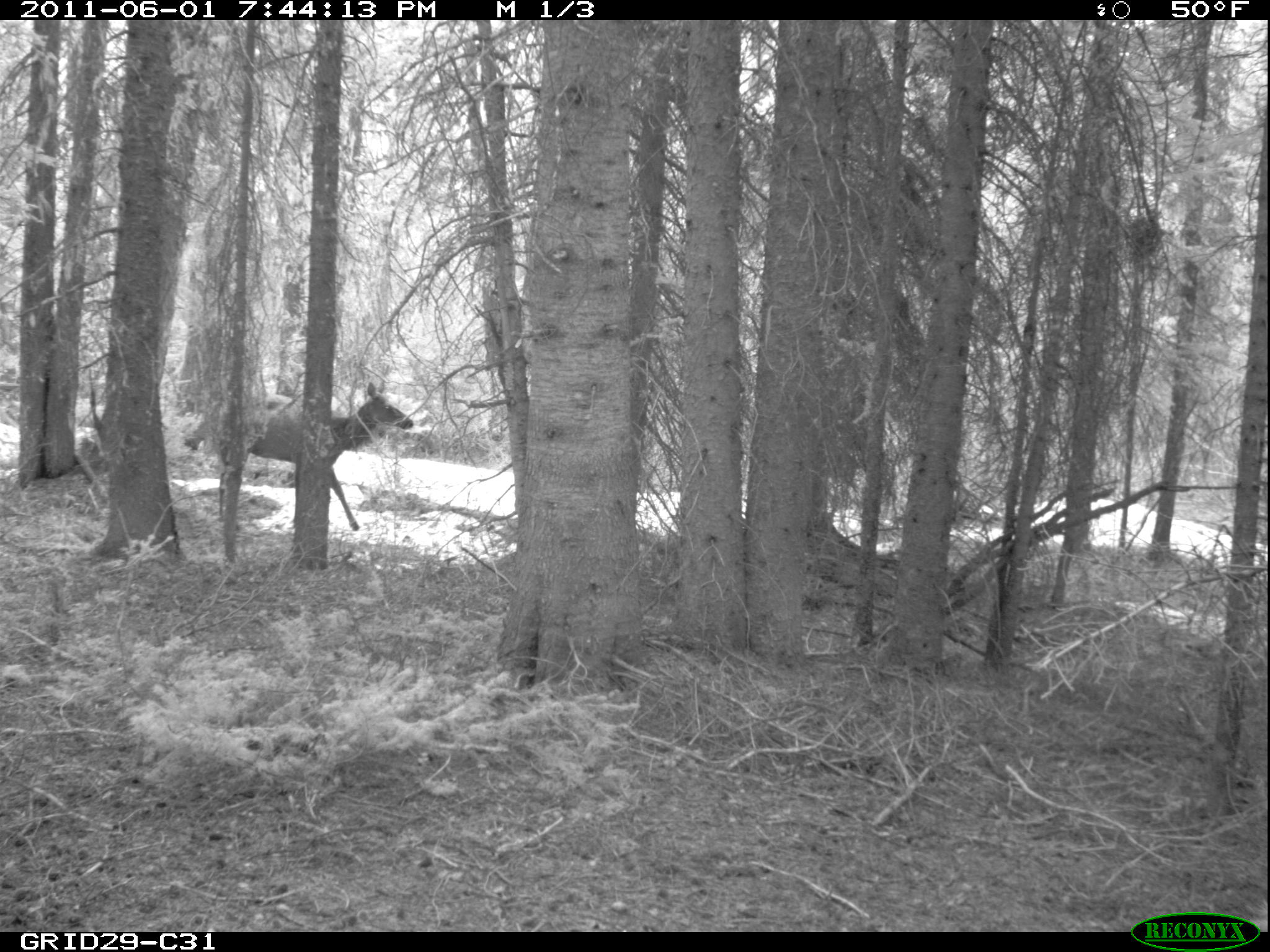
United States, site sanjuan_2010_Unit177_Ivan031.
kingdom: Animalia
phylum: Chordata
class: Mammalia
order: Artiodactyla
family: Cervidae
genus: Cervus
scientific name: Cervus elaphus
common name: red deer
Cervus elaphus (red deer).